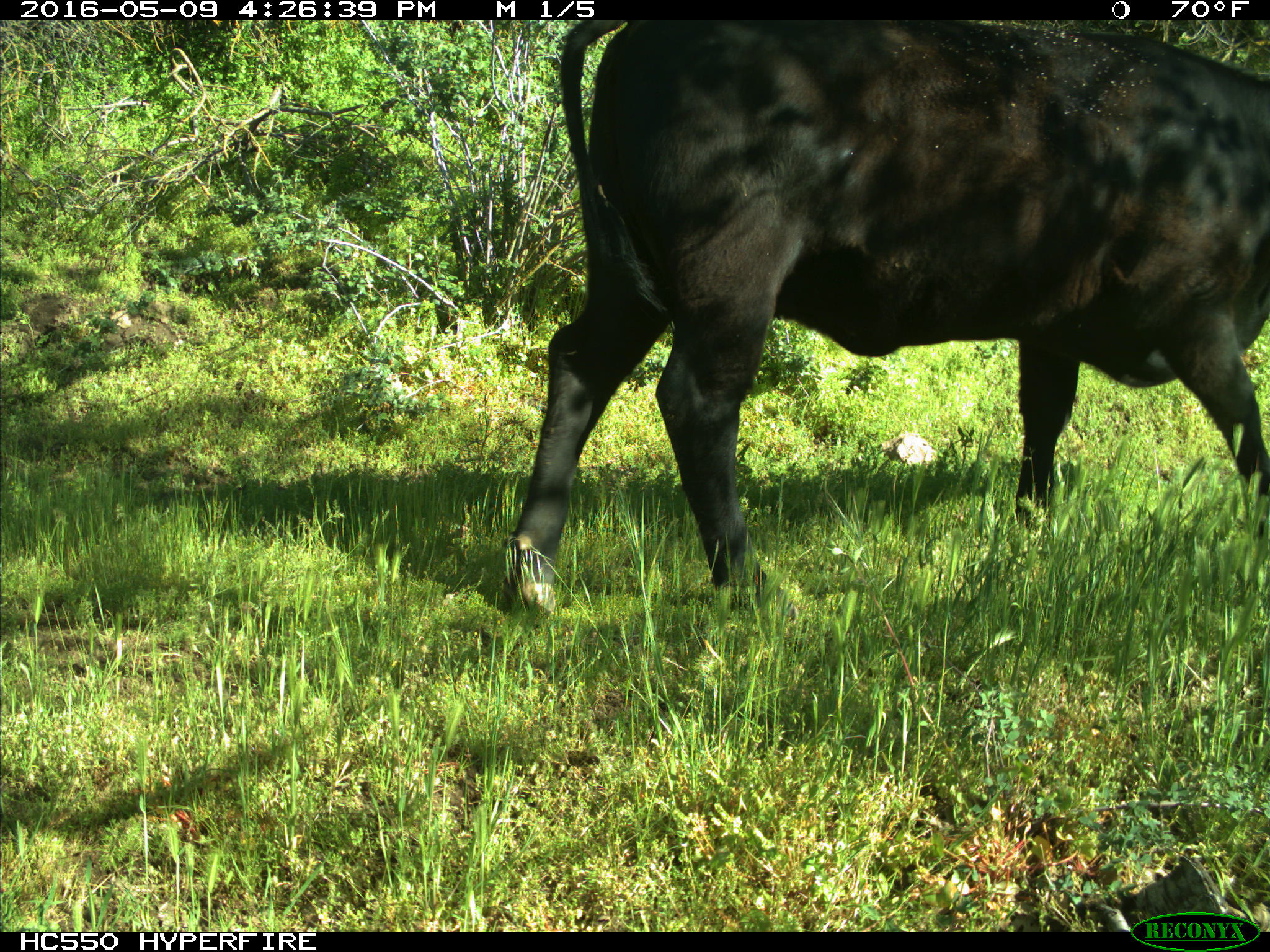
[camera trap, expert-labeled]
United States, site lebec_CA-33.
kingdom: Animalia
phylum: Chordata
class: Mammalia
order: Artiodactyla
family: Bovidae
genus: Bos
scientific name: Bos taurus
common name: domestic cow